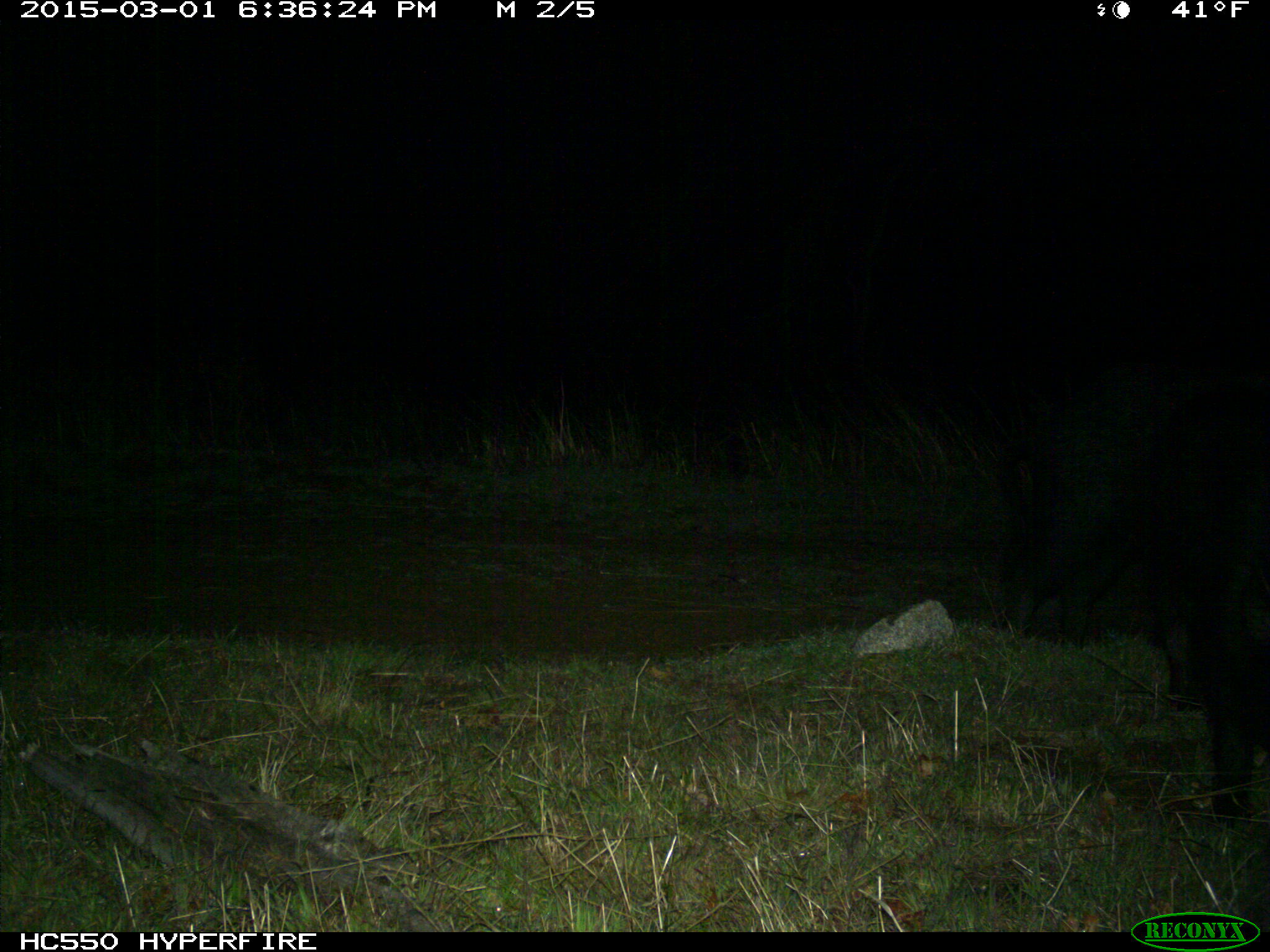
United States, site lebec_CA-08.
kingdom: Animalia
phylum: Chordata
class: Mammalia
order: Artiodactyla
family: Suidae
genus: Sus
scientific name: Sus scrofa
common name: wild boar